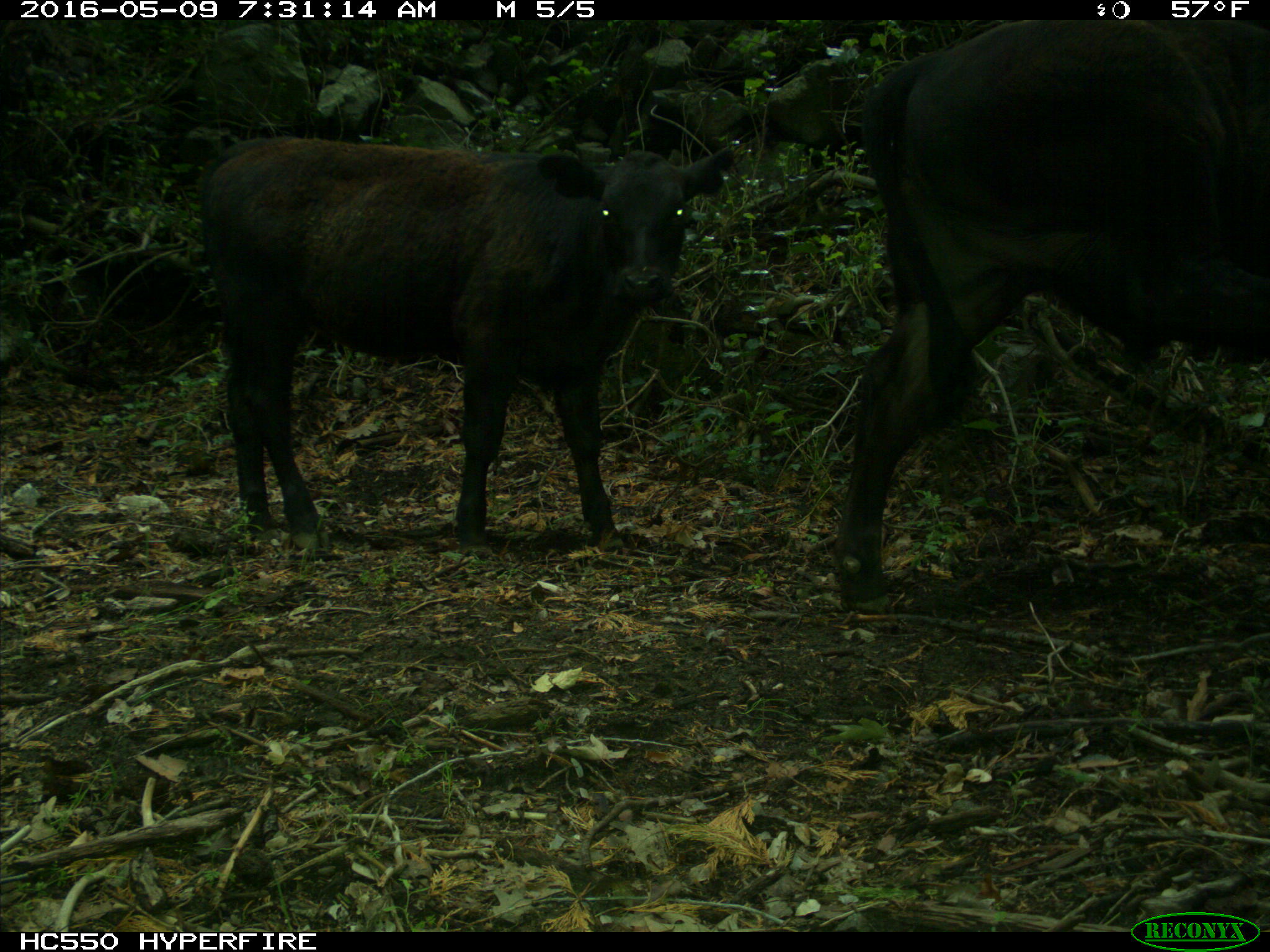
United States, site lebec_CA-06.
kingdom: Animalia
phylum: Chordata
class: Mammalia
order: Artiodactyla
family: Bovidae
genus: Bos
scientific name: Bos taurus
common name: domestic cow